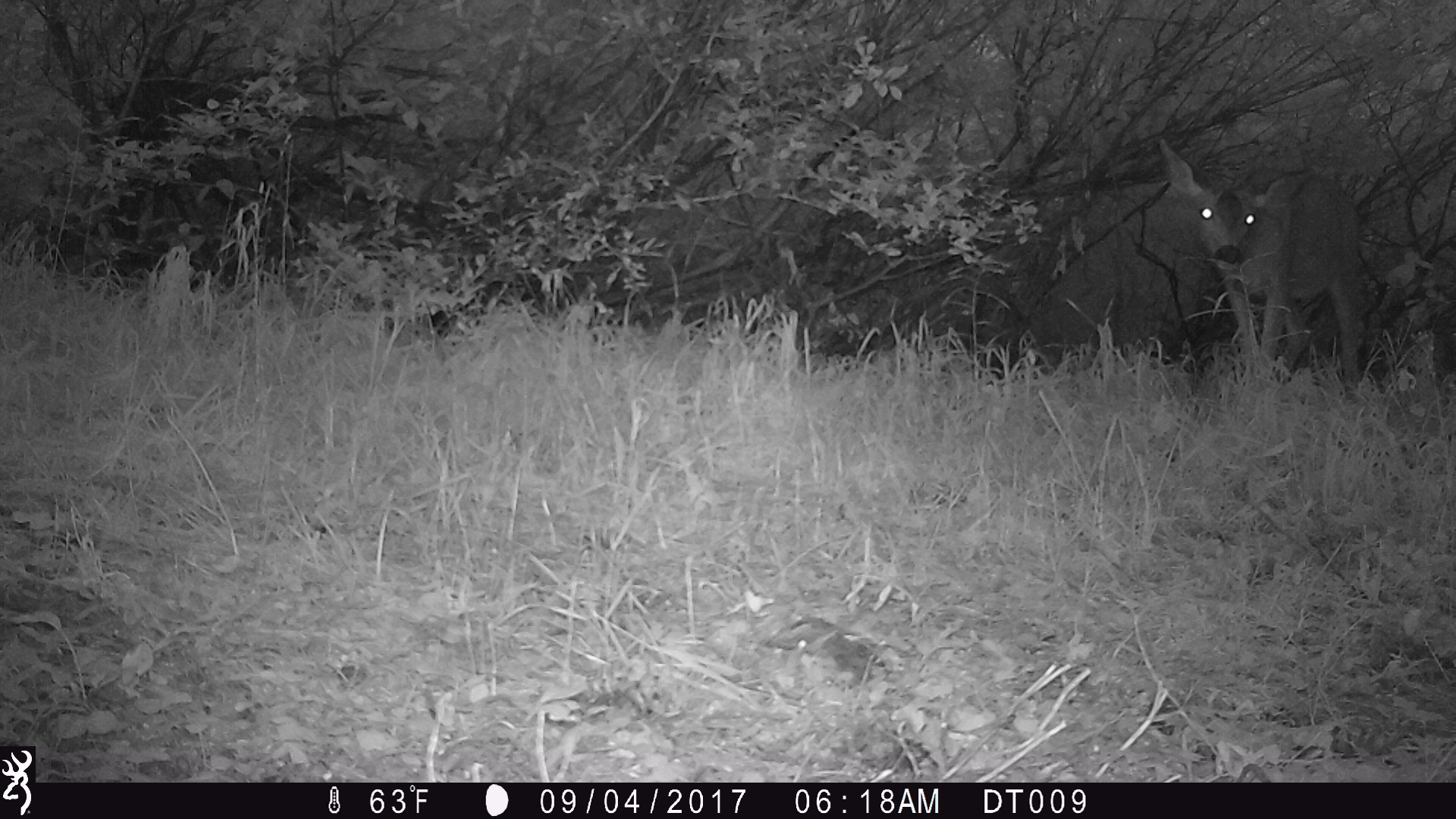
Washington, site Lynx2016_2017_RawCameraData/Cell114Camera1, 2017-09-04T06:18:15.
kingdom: Animalia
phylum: Chordata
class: Mammalia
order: Artiodactyla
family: Cervidae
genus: Odocoileus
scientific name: Odocoileus hemionus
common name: mule deer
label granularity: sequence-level